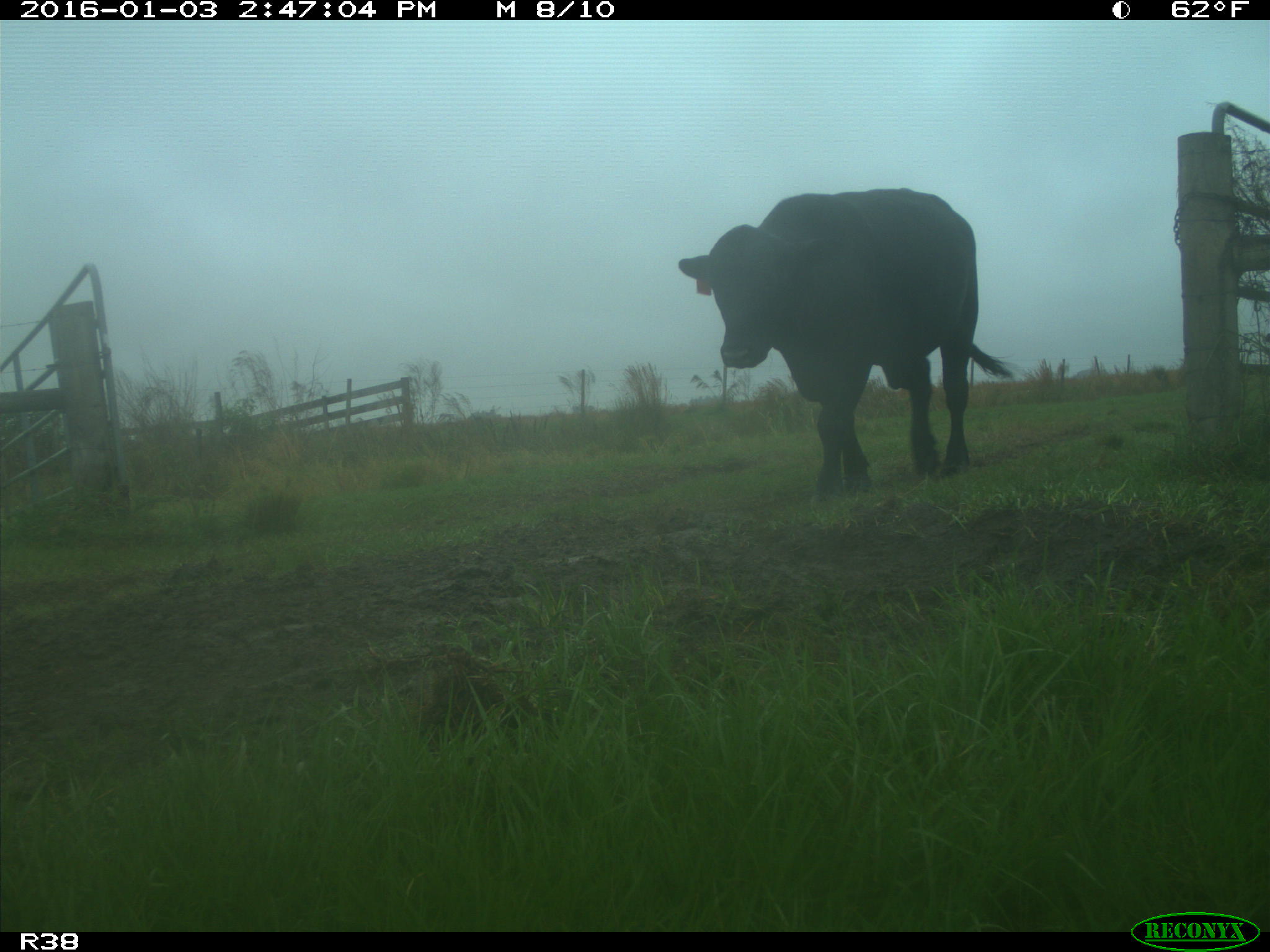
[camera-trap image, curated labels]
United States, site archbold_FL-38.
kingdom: Animalia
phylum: Chordata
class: Mammalia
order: Artiodactyla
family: Bovidae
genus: Bos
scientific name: Bos taurus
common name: domestic cow